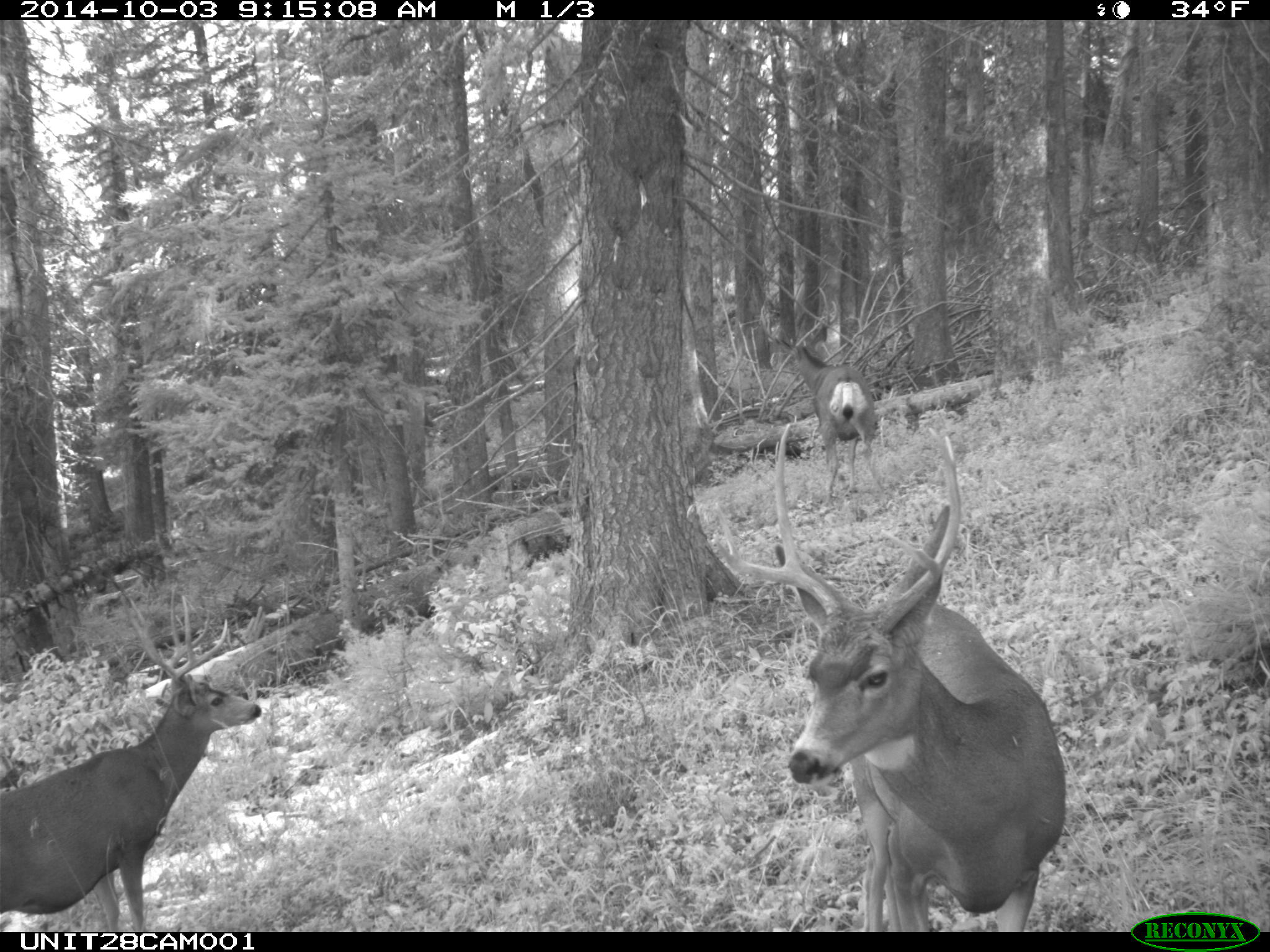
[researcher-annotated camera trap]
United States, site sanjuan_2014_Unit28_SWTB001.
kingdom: Animalia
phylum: Chordata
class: Mammalia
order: Artiodactyla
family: Cervidae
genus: Odocoileus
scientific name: Odocoileus hemionus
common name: mule deer